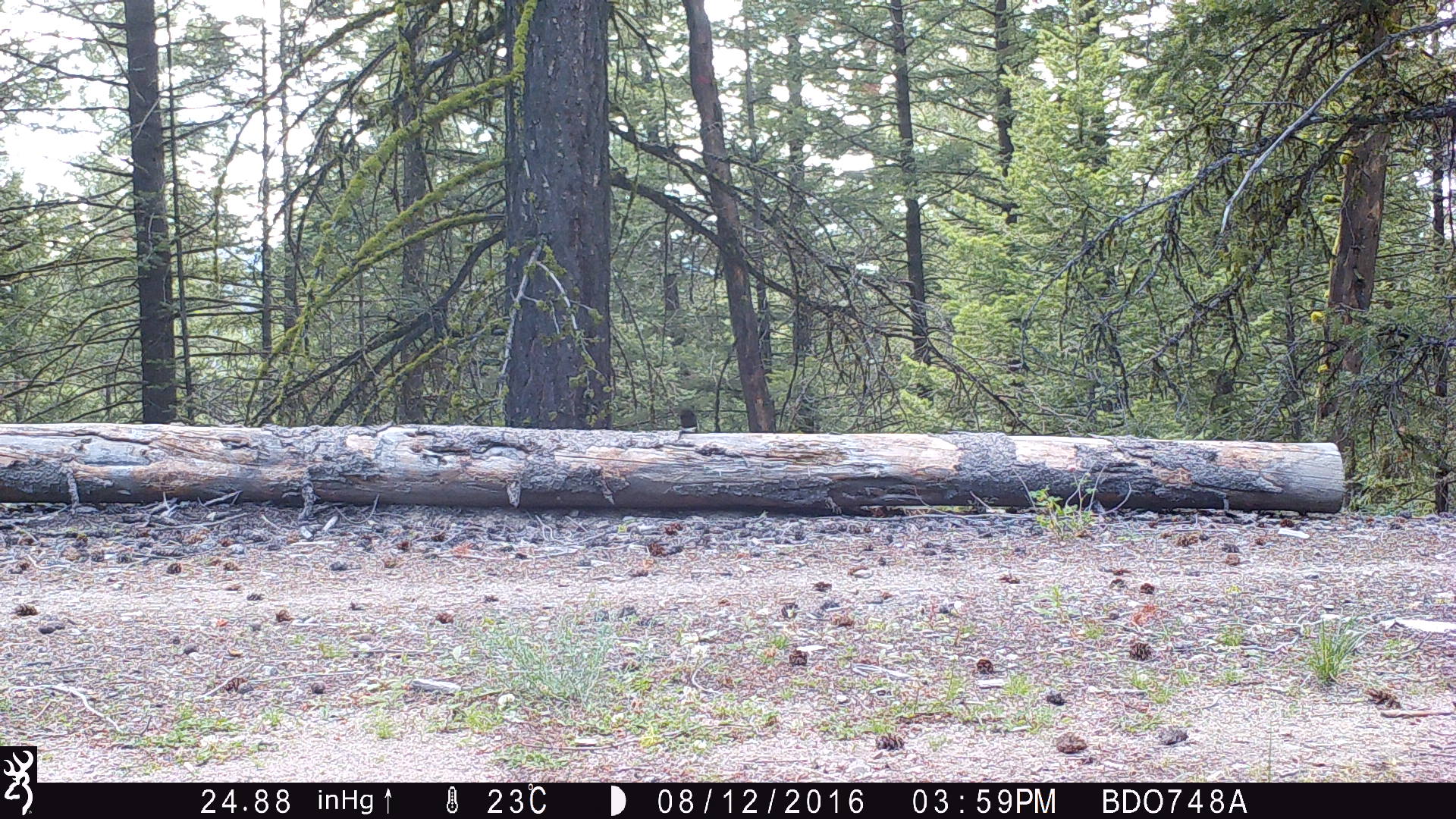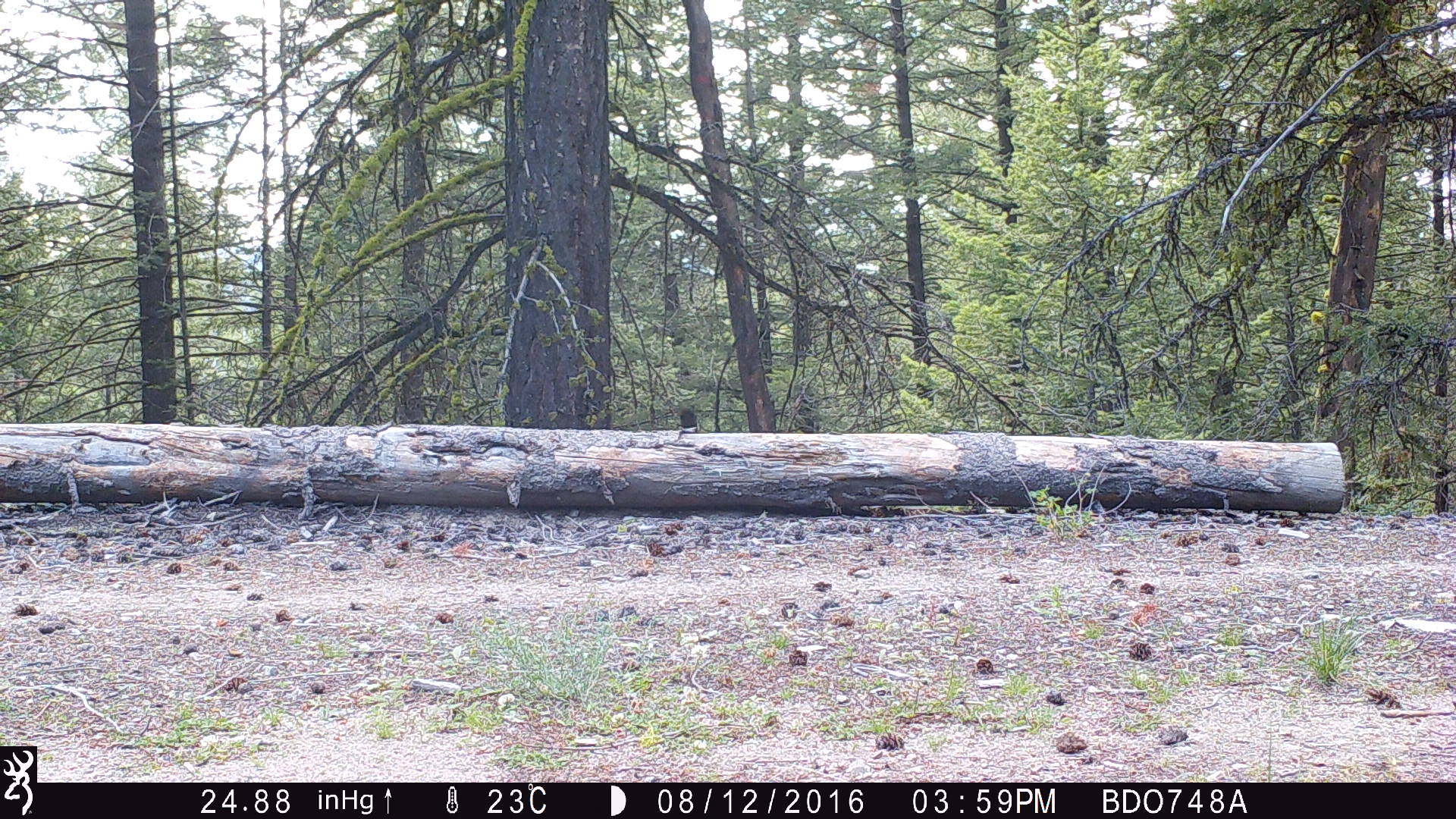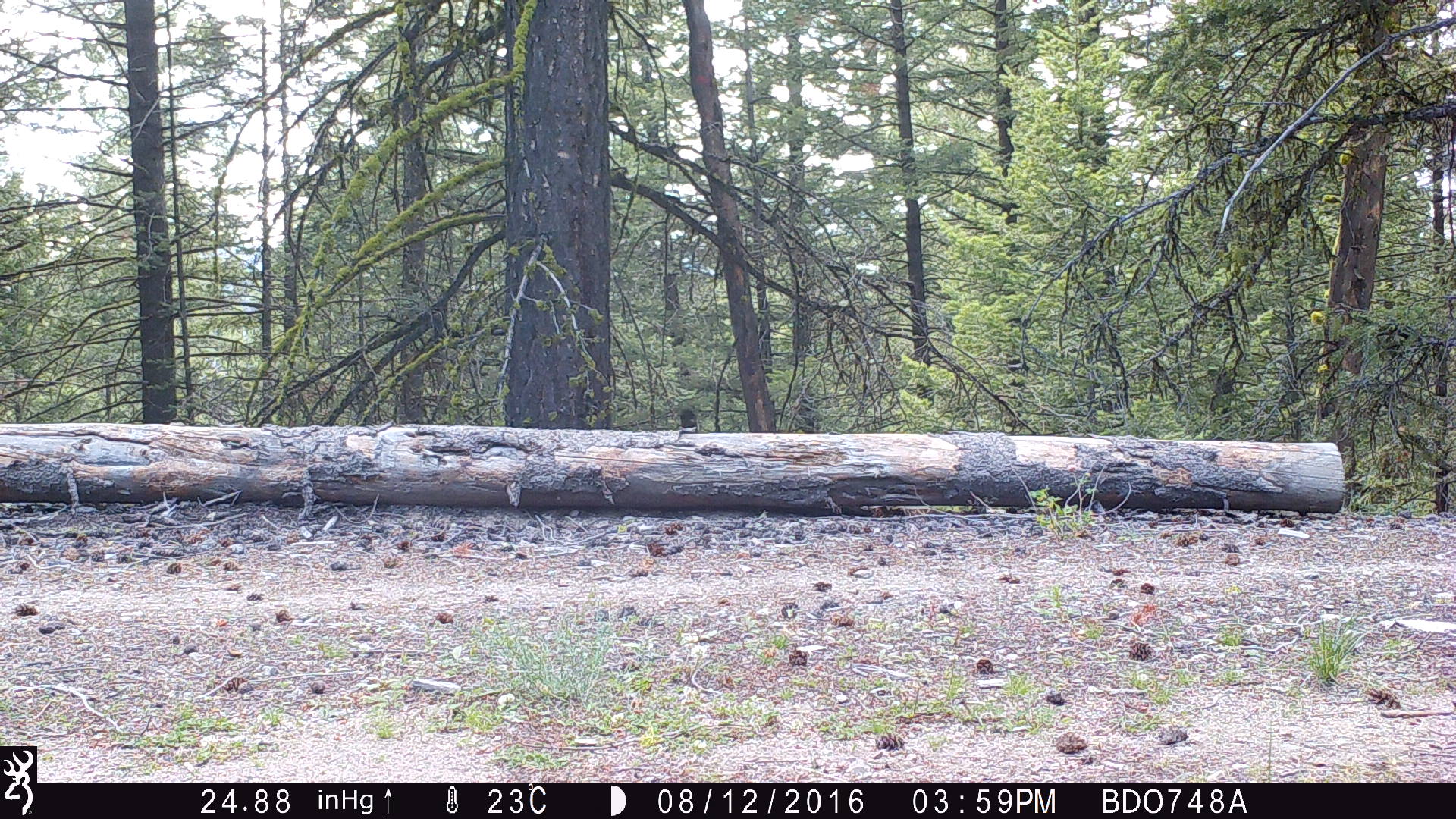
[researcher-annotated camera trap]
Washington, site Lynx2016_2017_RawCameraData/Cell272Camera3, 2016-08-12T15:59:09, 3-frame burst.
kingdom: Animalia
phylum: Chordata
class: Mammalia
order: Carnivora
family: Canidae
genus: Canis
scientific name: Canis latrans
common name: coyote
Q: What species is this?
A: Canis latrans (coyote).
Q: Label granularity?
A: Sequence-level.